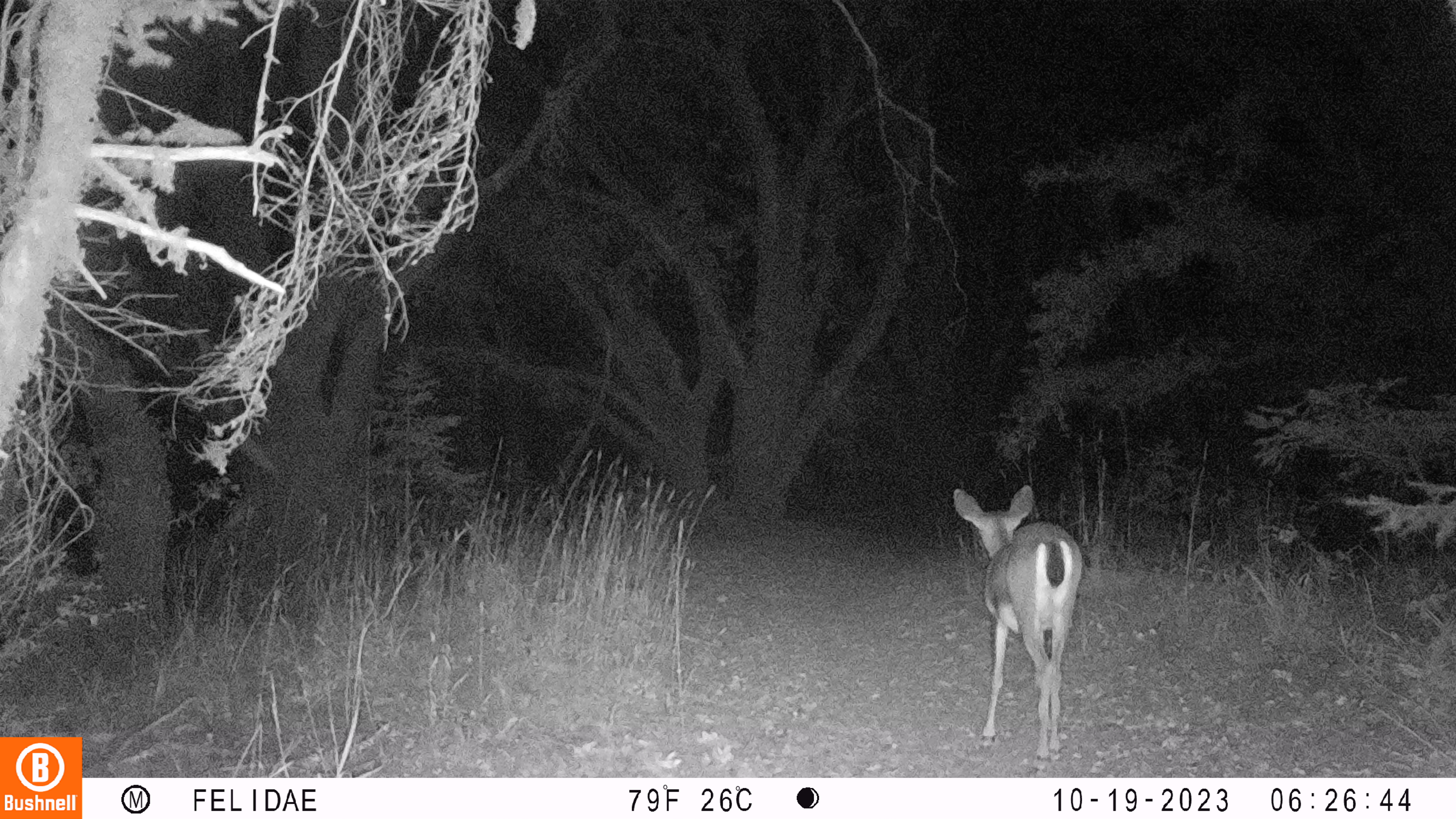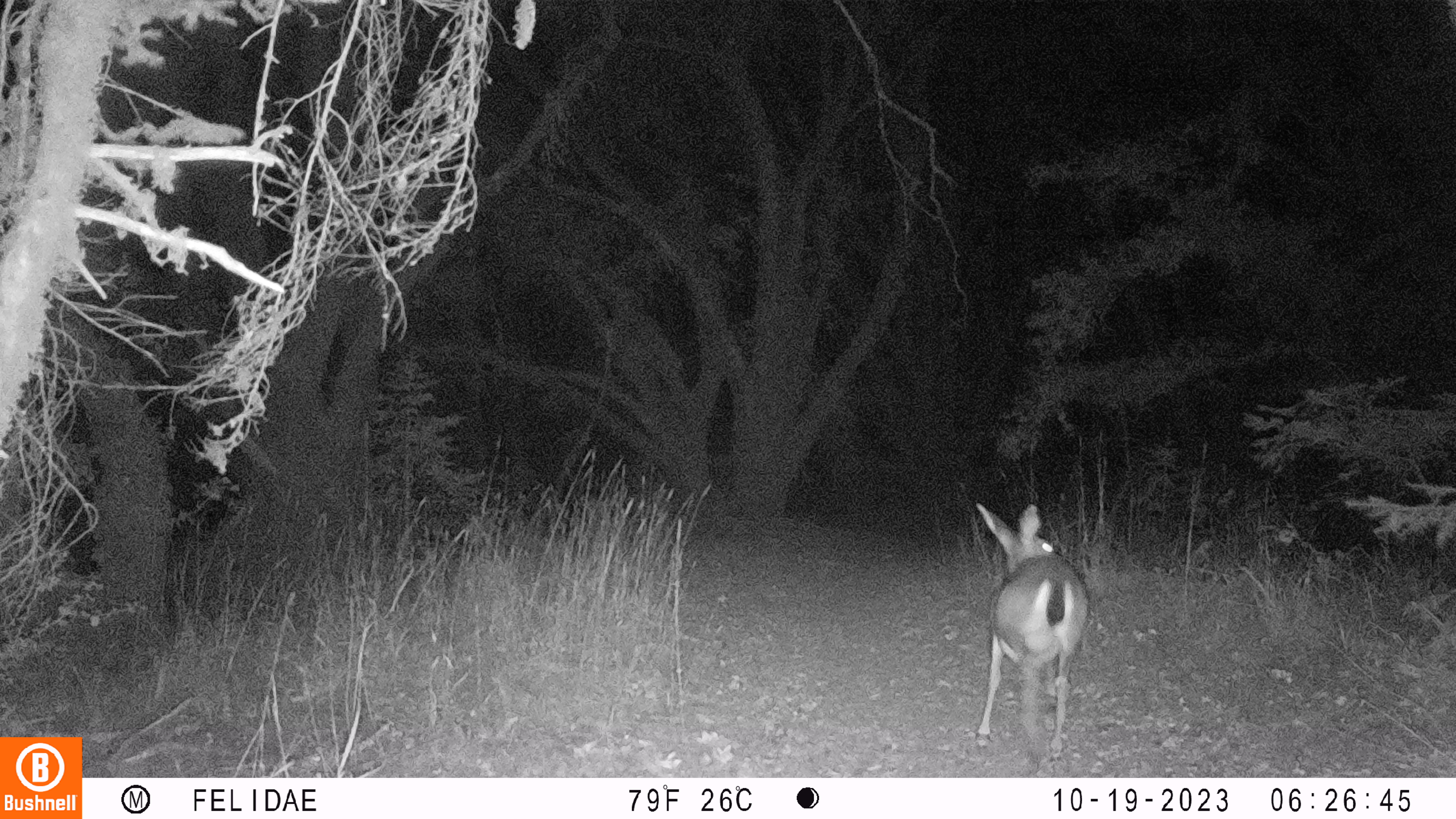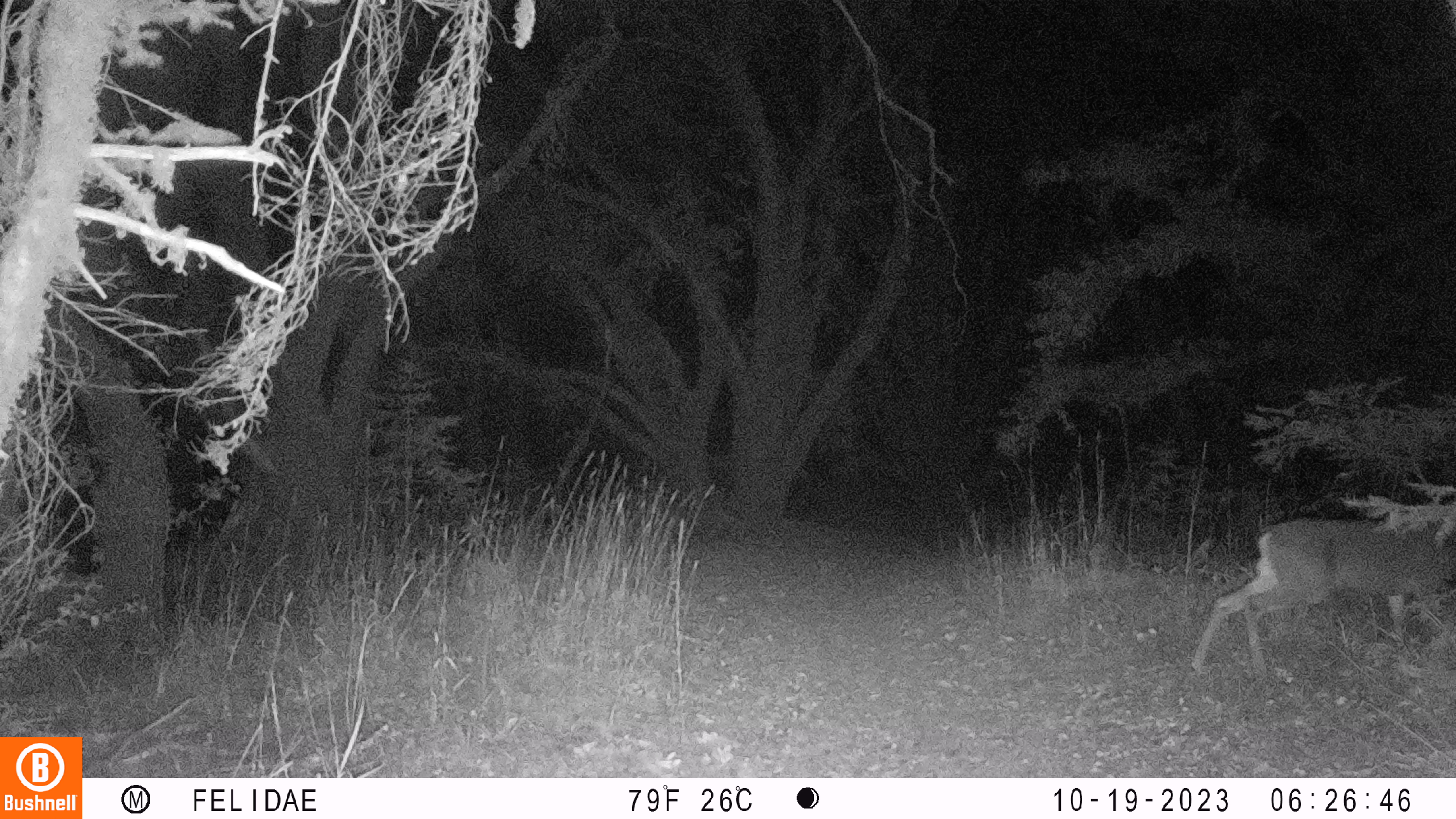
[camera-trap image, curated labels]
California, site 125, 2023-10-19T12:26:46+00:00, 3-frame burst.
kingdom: Animalia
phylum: Chordata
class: Mammalia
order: Artiodactyla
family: Cervidae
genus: Odocoileus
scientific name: Odocoileus hemionus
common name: mule deer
Mule deer (Odocoileus hemionus).